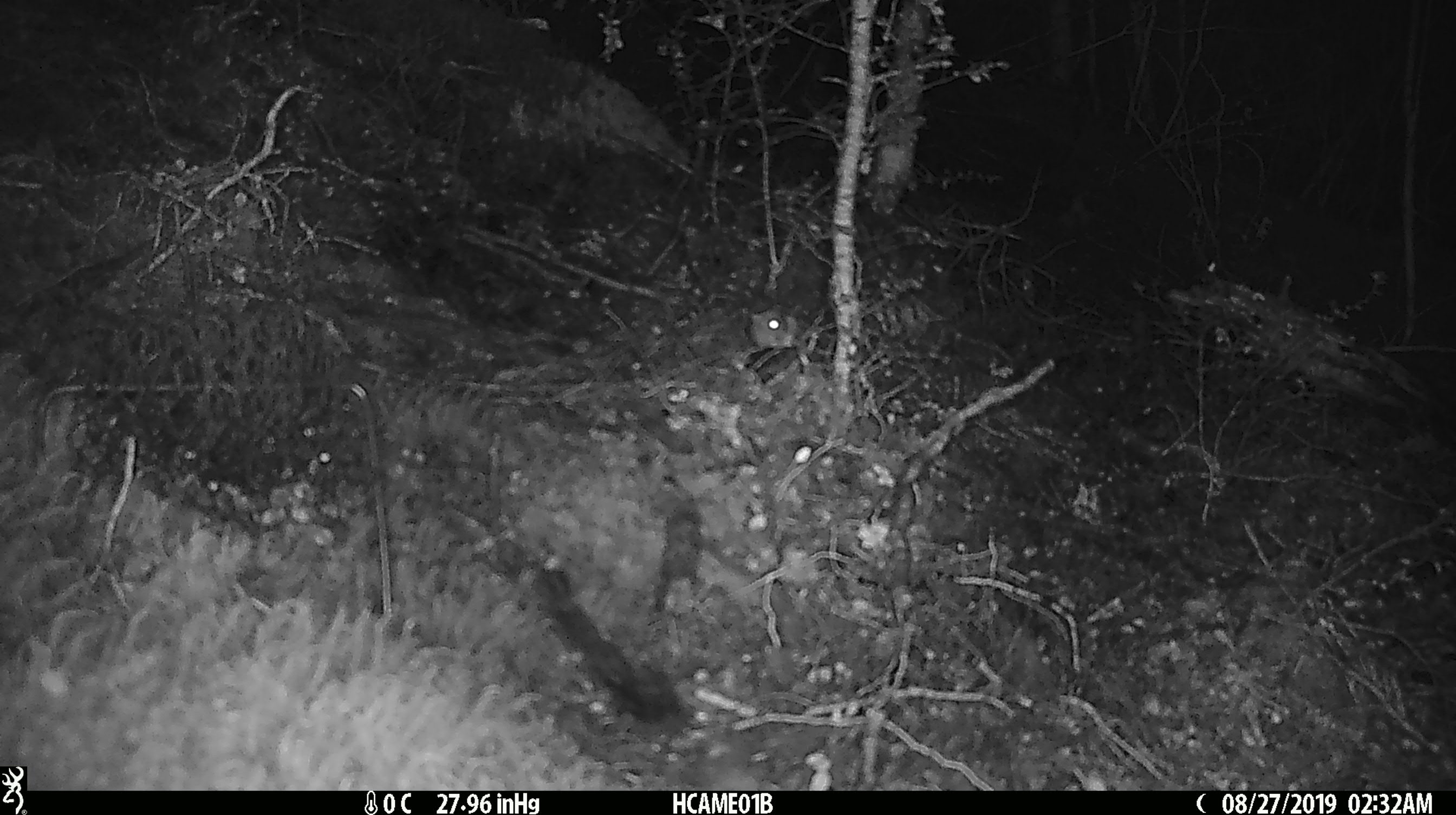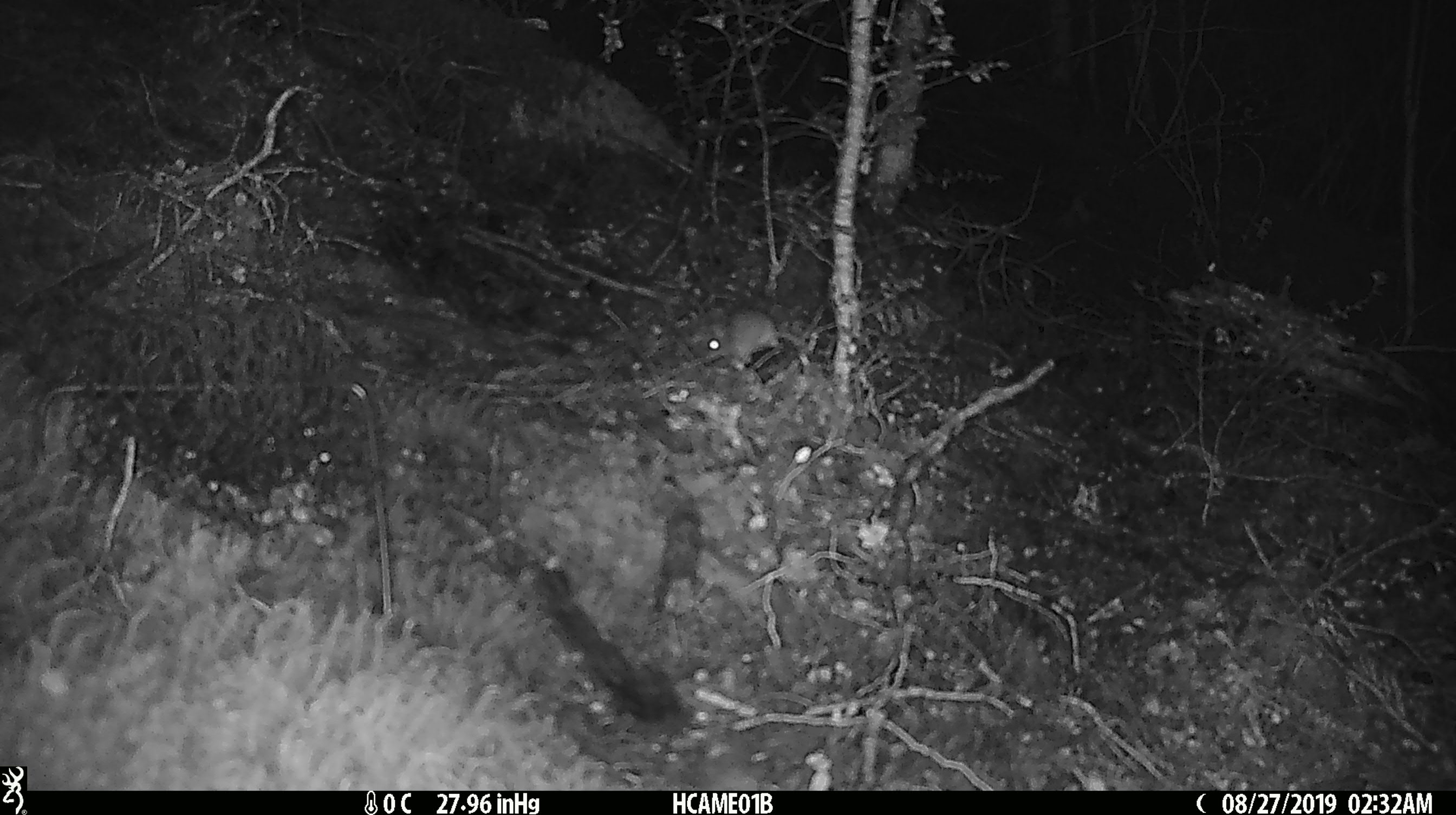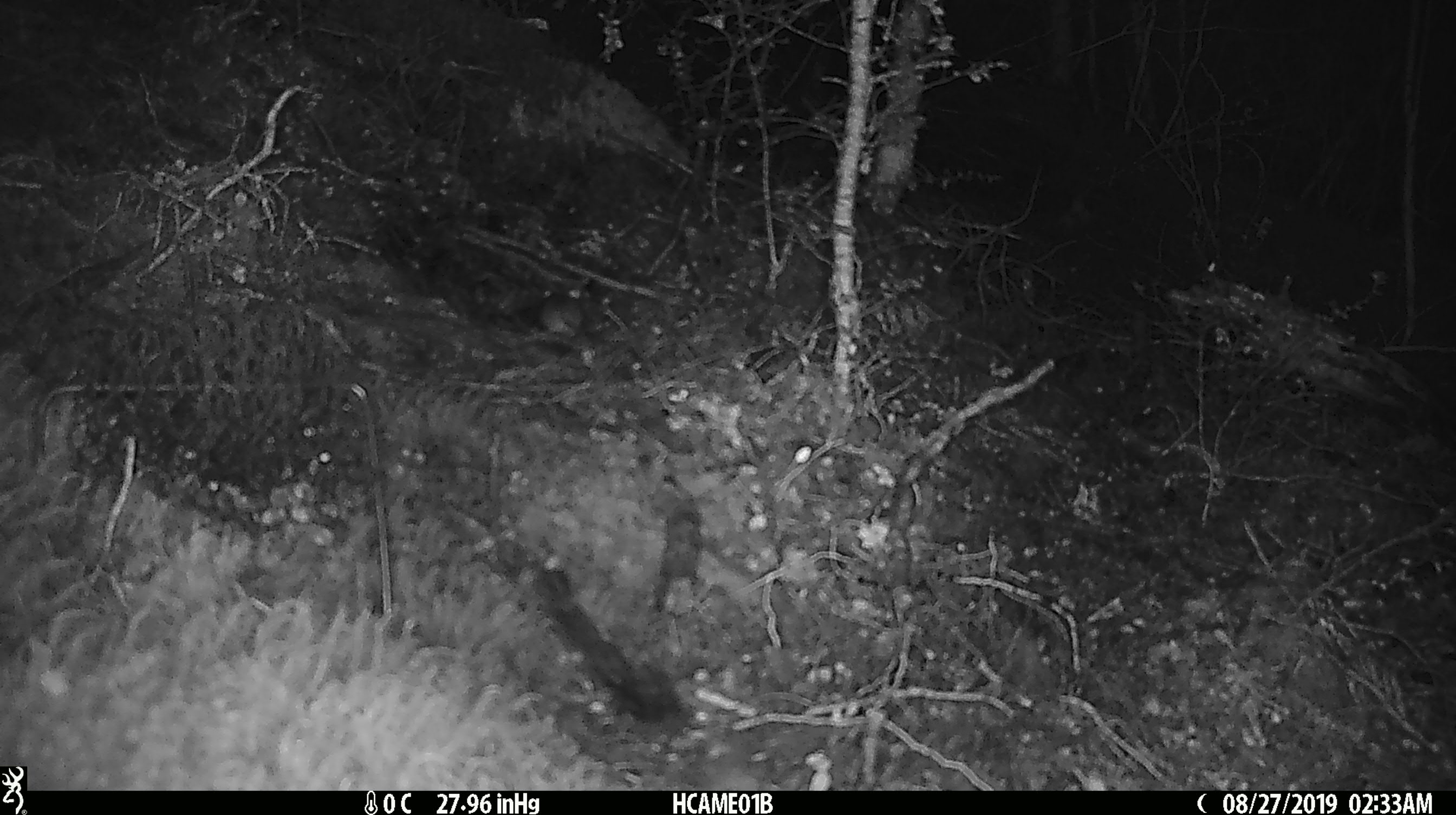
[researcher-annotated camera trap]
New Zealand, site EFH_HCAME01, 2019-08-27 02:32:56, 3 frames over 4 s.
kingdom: Animalia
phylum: Chordata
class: Mammalia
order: Rodentia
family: Muridae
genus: Mus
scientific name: Mus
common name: mouse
Mouse (Mus).